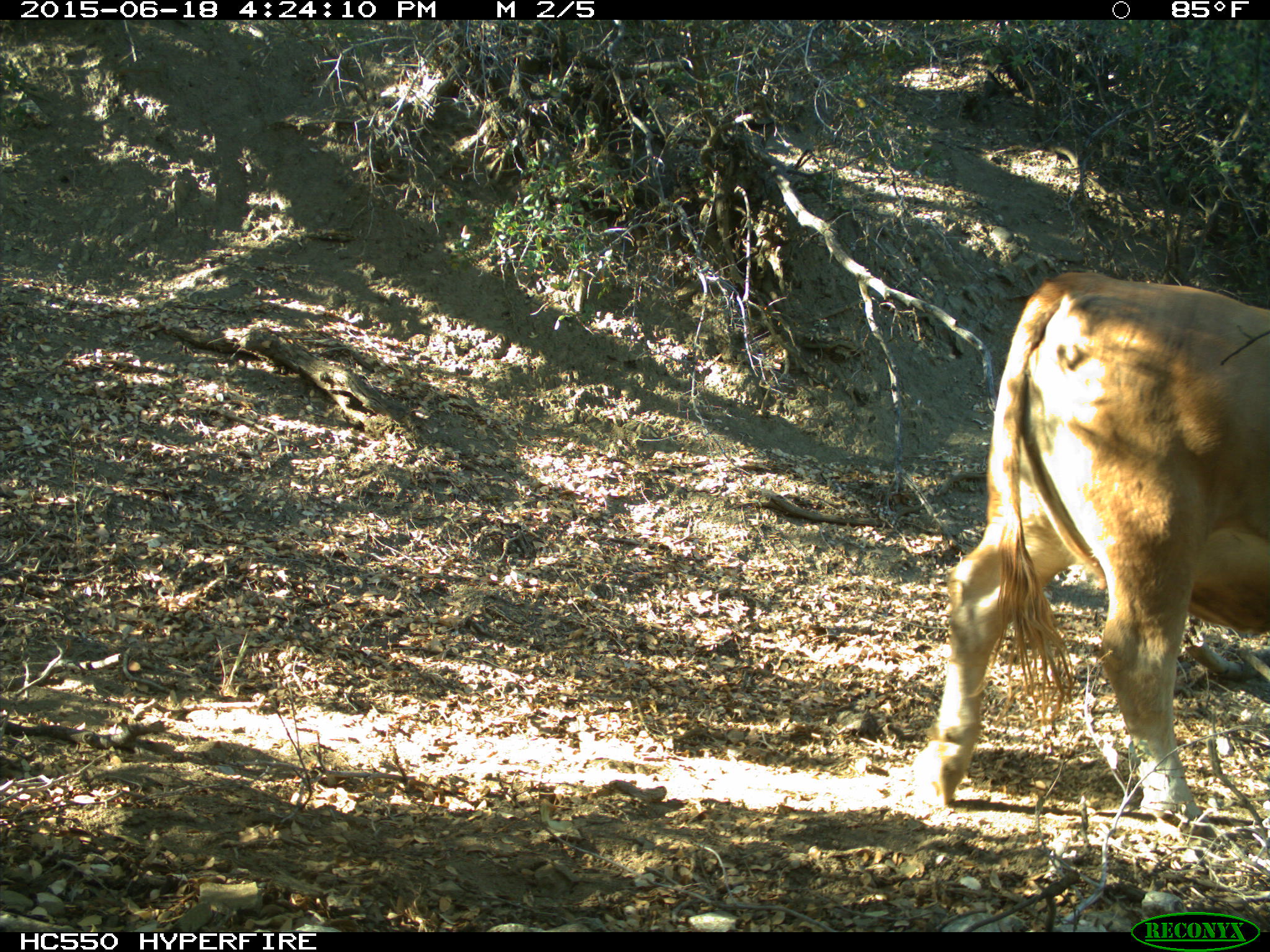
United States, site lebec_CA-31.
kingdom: Animalia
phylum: Chordata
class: Mammalia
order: Artiodactyla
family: Bovidae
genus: Bos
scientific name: Bos taurus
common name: domestic cow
Bos taurus (domestic cow).